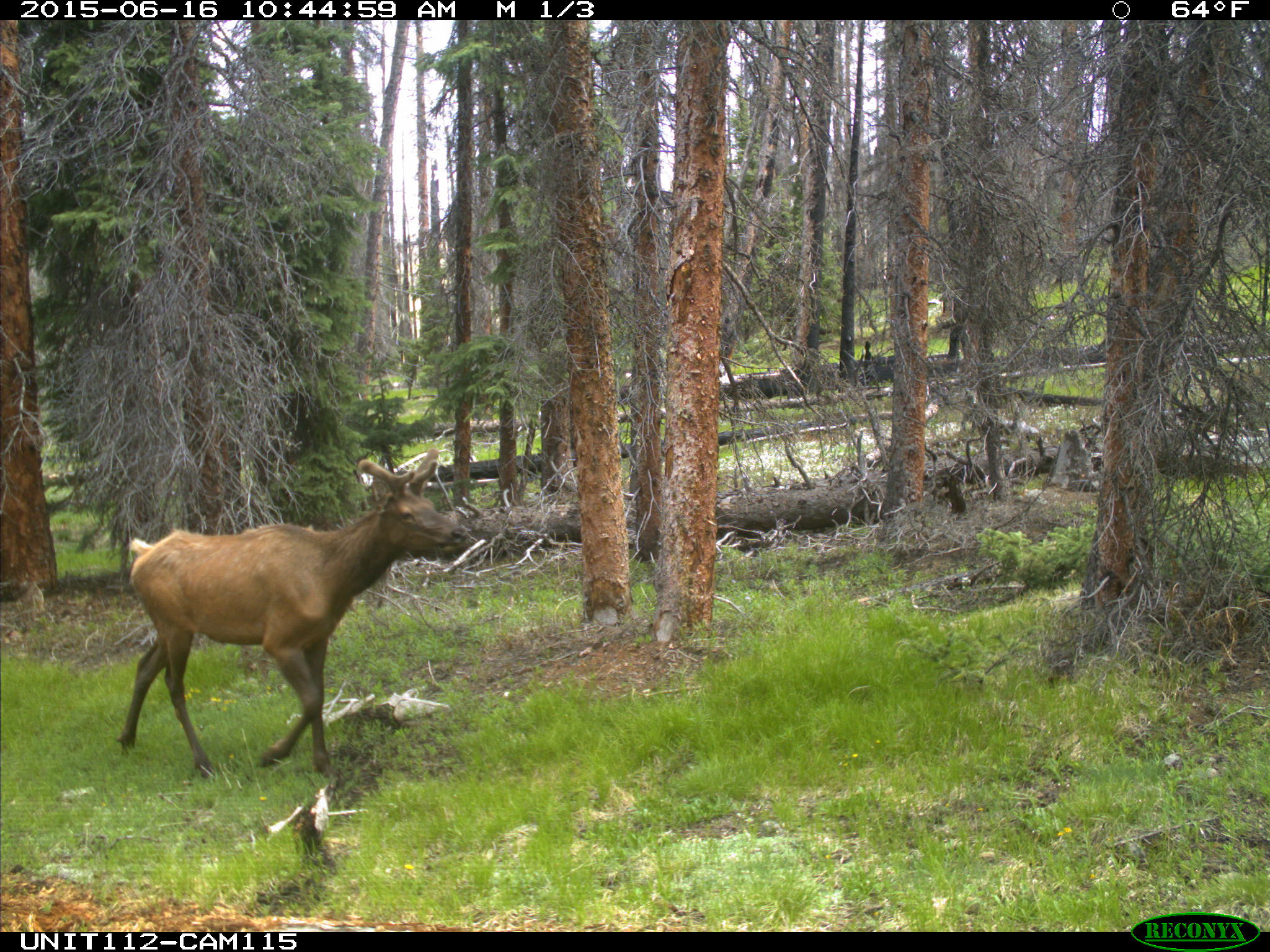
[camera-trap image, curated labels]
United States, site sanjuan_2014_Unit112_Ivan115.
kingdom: Animalia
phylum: Chordata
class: Mammalia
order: Artiodactyla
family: Cervidae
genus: Cervus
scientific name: Cervus elaphus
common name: red deer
Cervus elaphus (red deer).